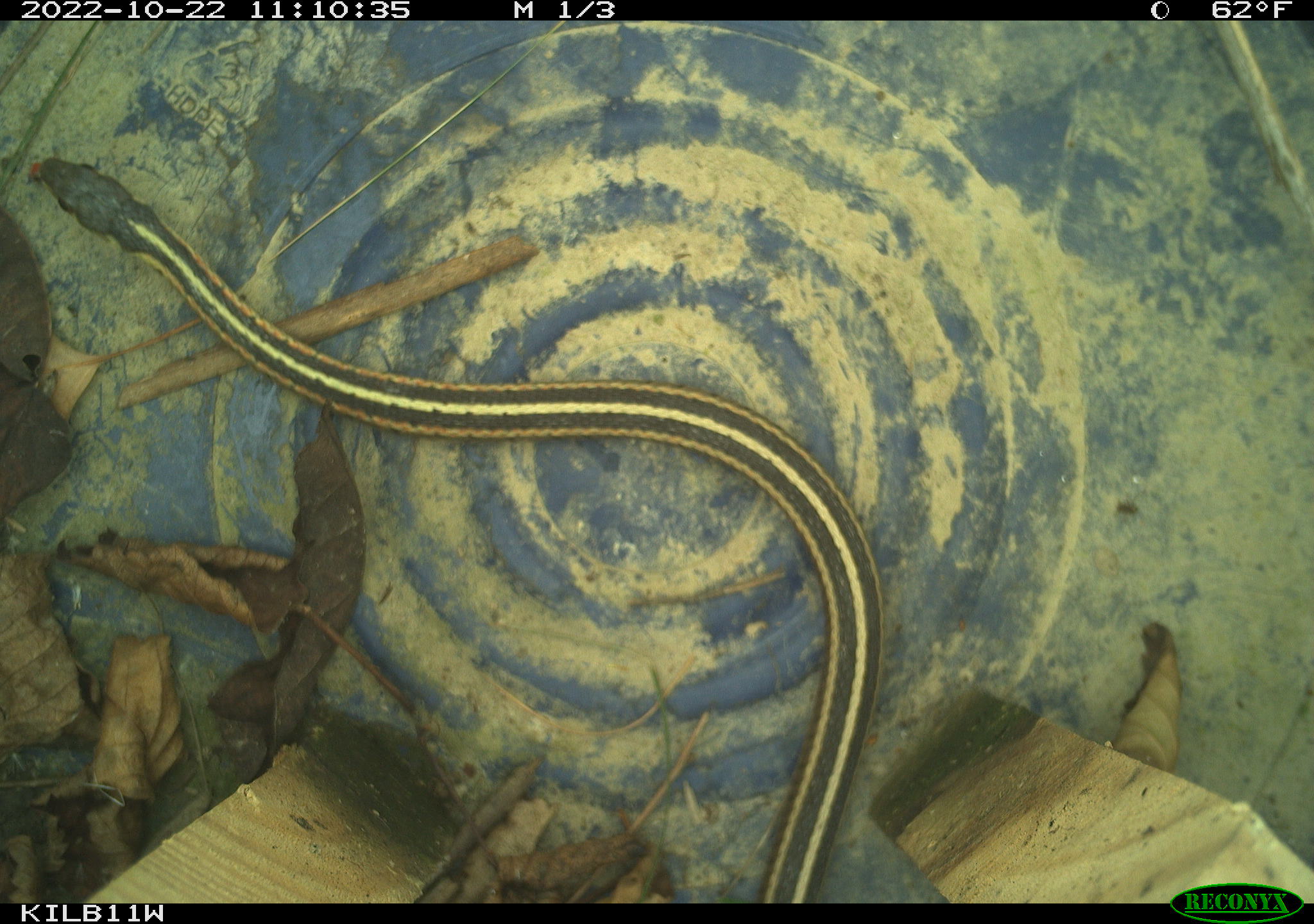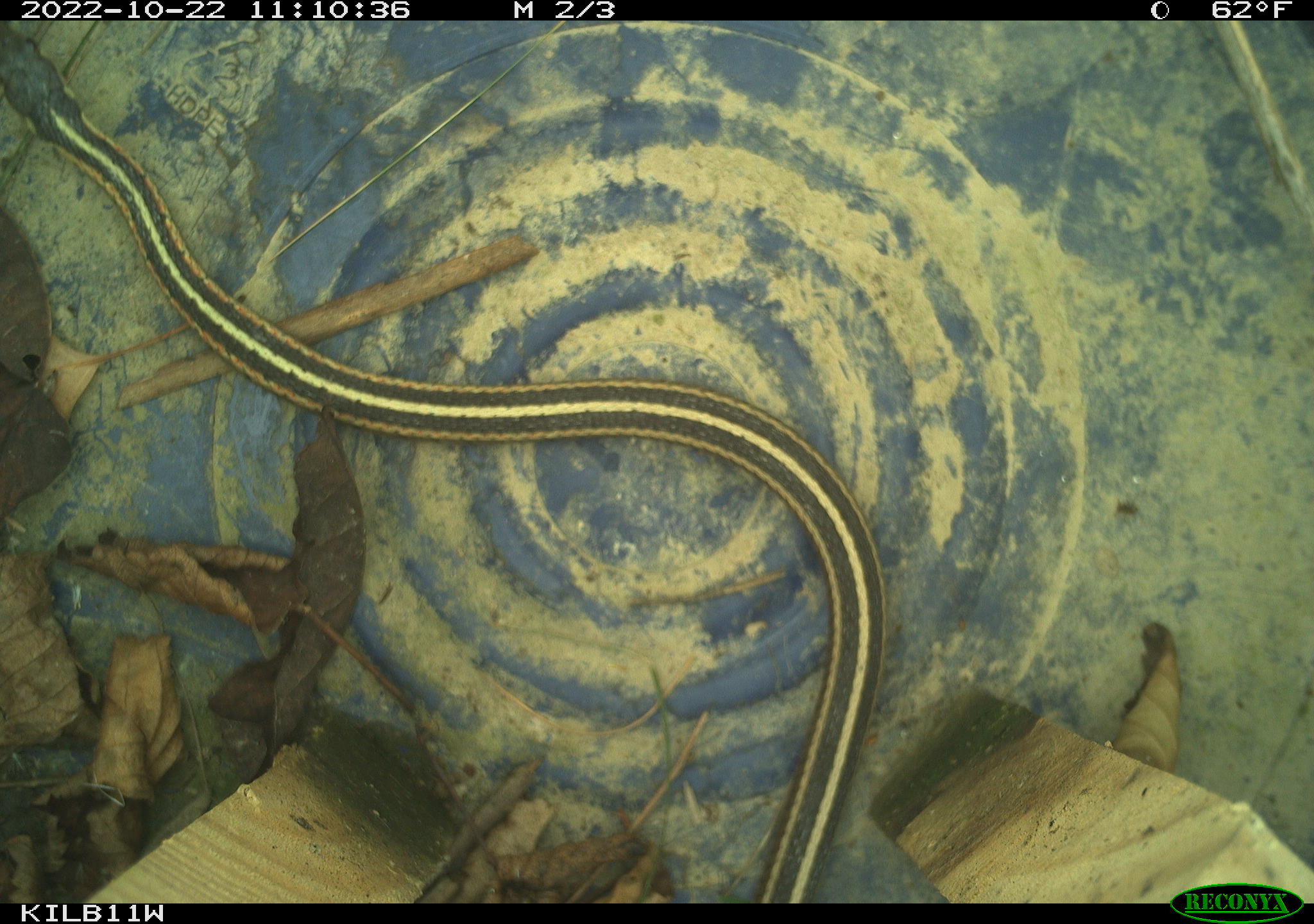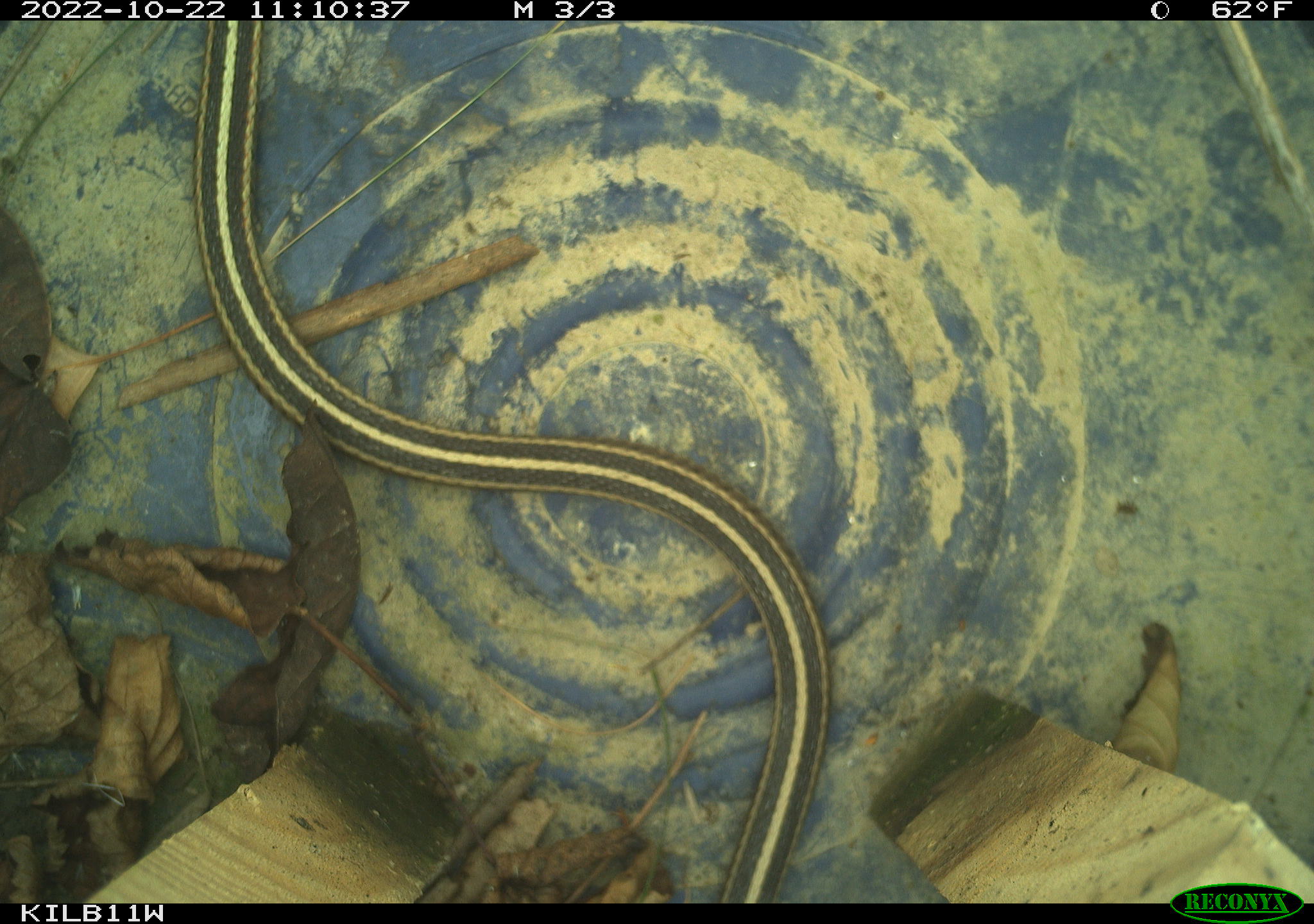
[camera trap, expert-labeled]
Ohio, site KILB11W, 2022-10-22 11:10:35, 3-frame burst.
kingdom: Animalia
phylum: Chordata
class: Reptilia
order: Squamata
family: Colubridae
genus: Thamnophis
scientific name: Thamnophis sirtalis sirtalis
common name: eastern gartersnake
Eastern gartersnake (Thamnophis sirtalis sirtalis).